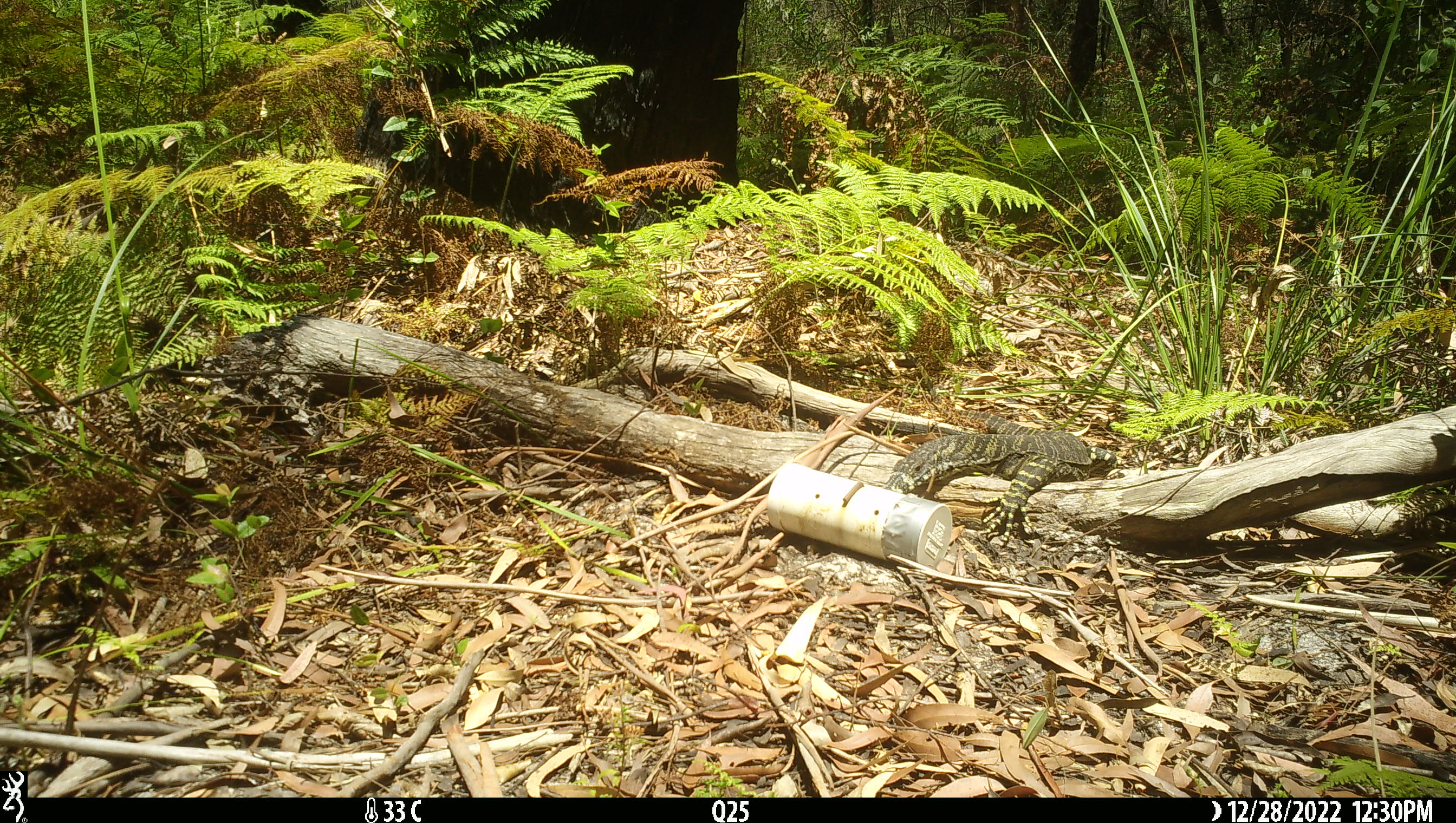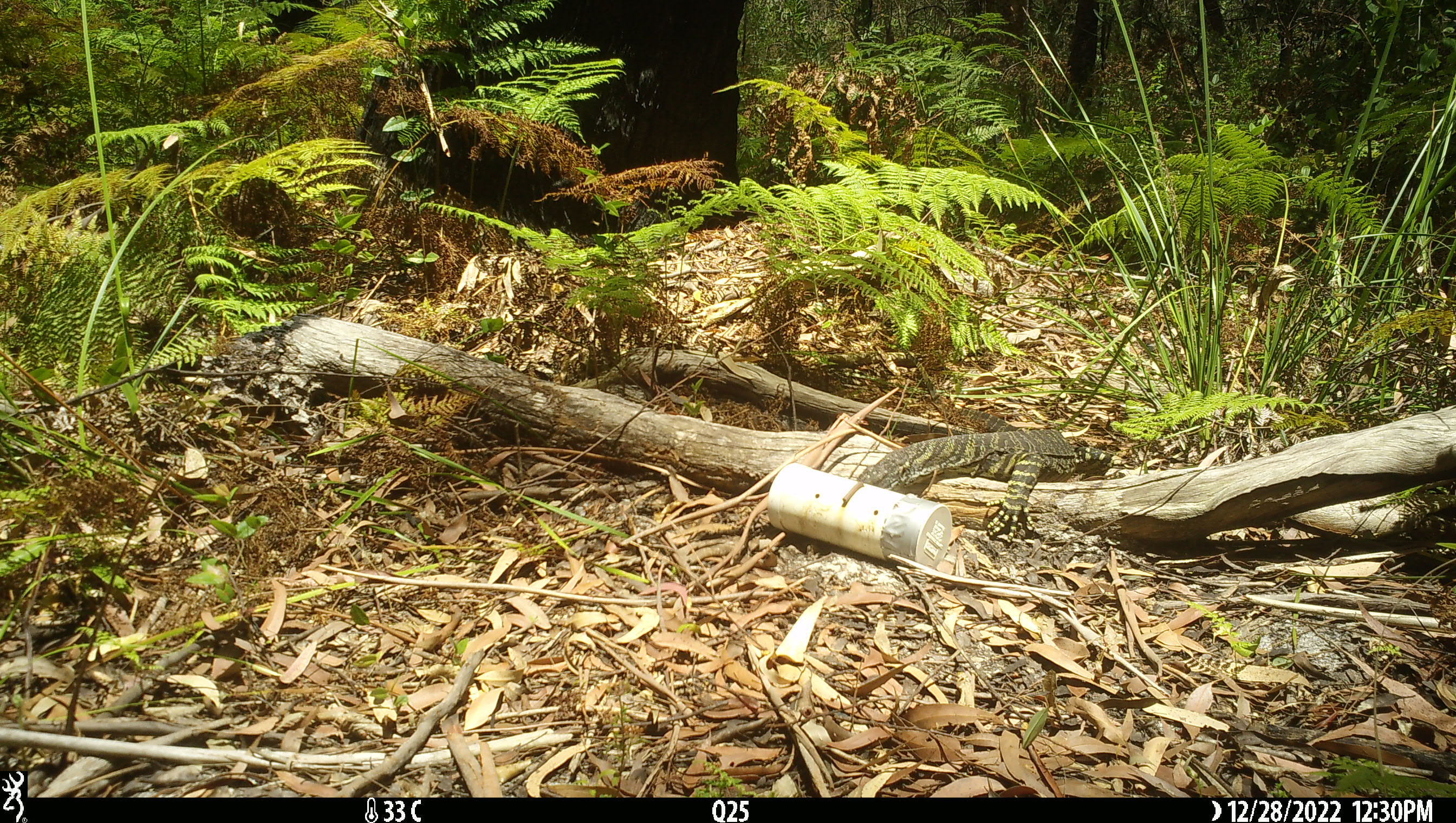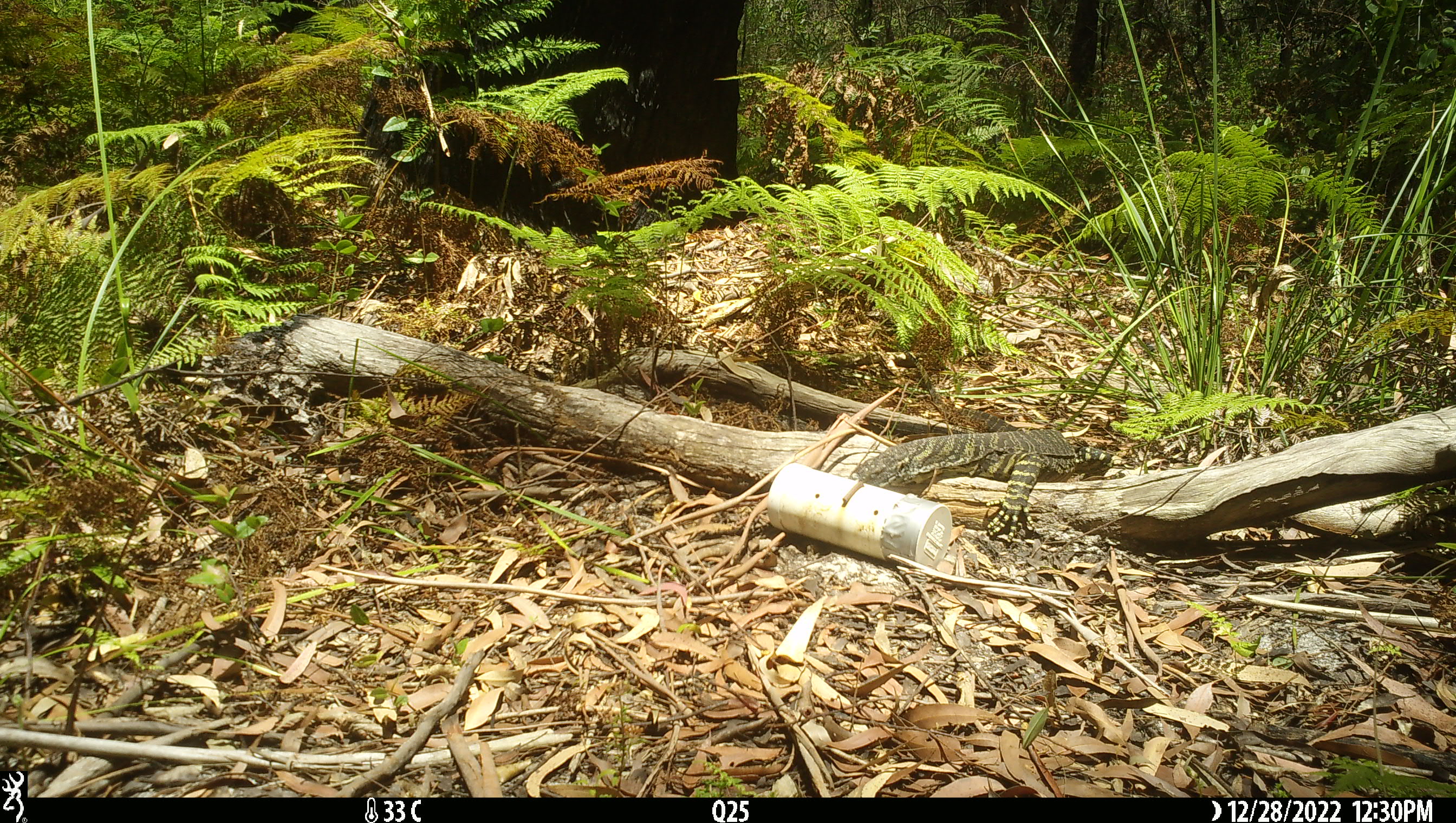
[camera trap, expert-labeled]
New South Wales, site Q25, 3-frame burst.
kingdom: Animalia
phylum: Chordata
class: Reptilia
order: Squamata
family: Varanidae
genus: Varanus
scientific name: Varanus varius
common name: lace monitor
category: goanna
Goanna (lace monitor) (Varanus varius).